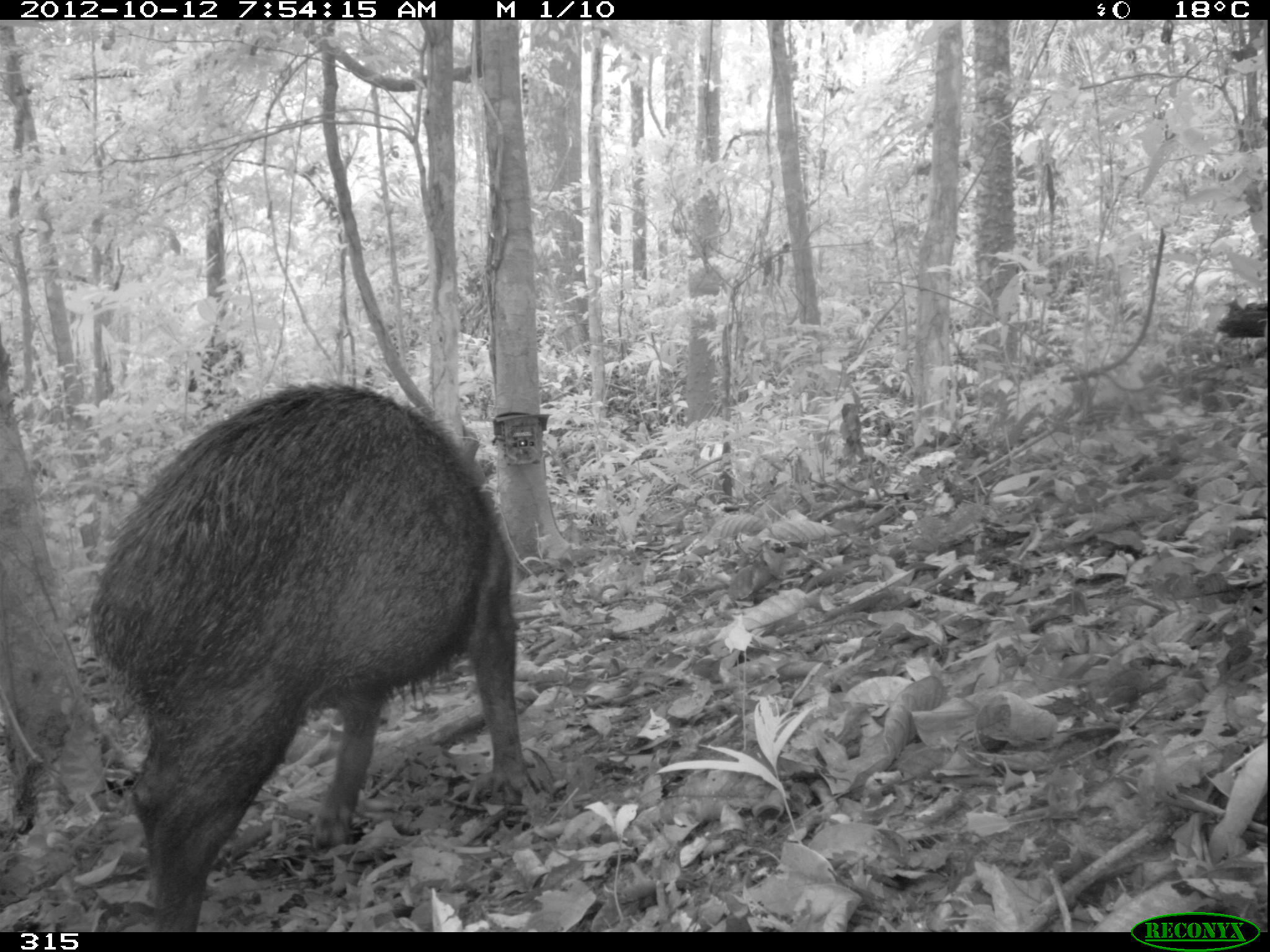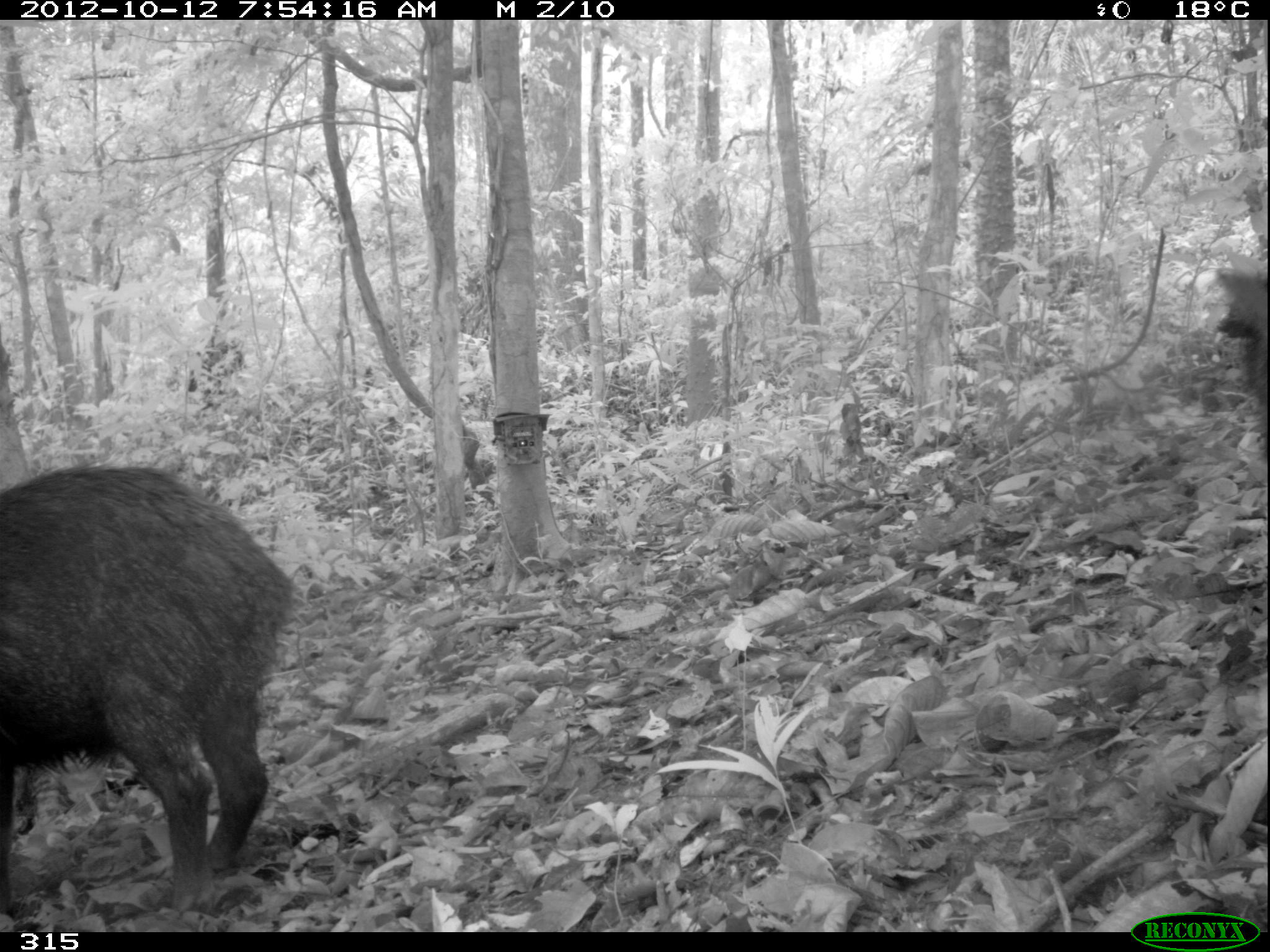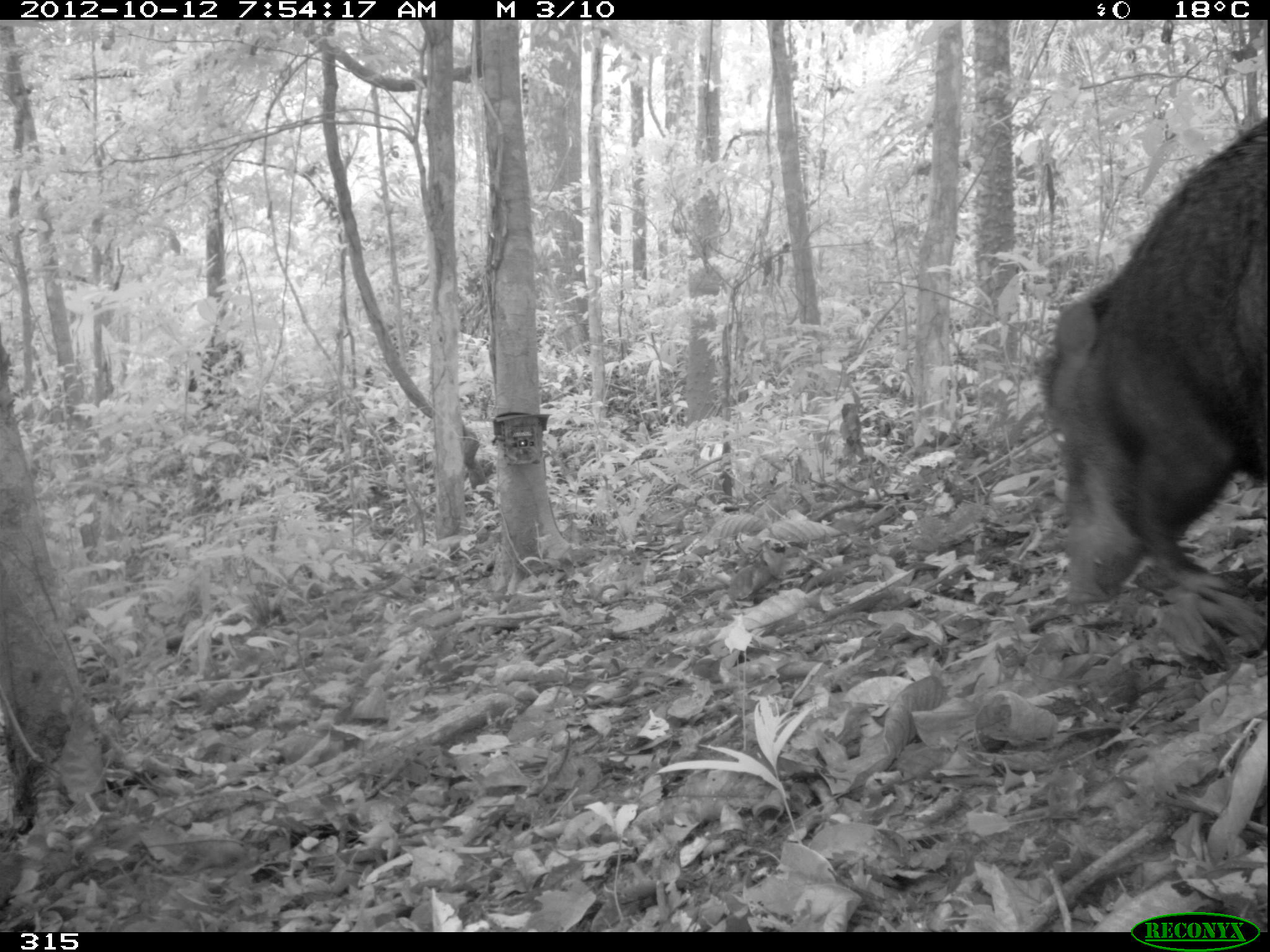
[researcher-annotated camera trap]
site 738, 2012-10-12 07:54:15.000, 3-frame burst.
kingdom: Animalia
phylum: Chordata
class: Mammalia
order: Artiodactyla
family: Tayassuidae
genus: Tayassu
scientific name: Tayassu pecari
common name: white-lipped peccary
Tayassu pecari (white-lipped peccary).